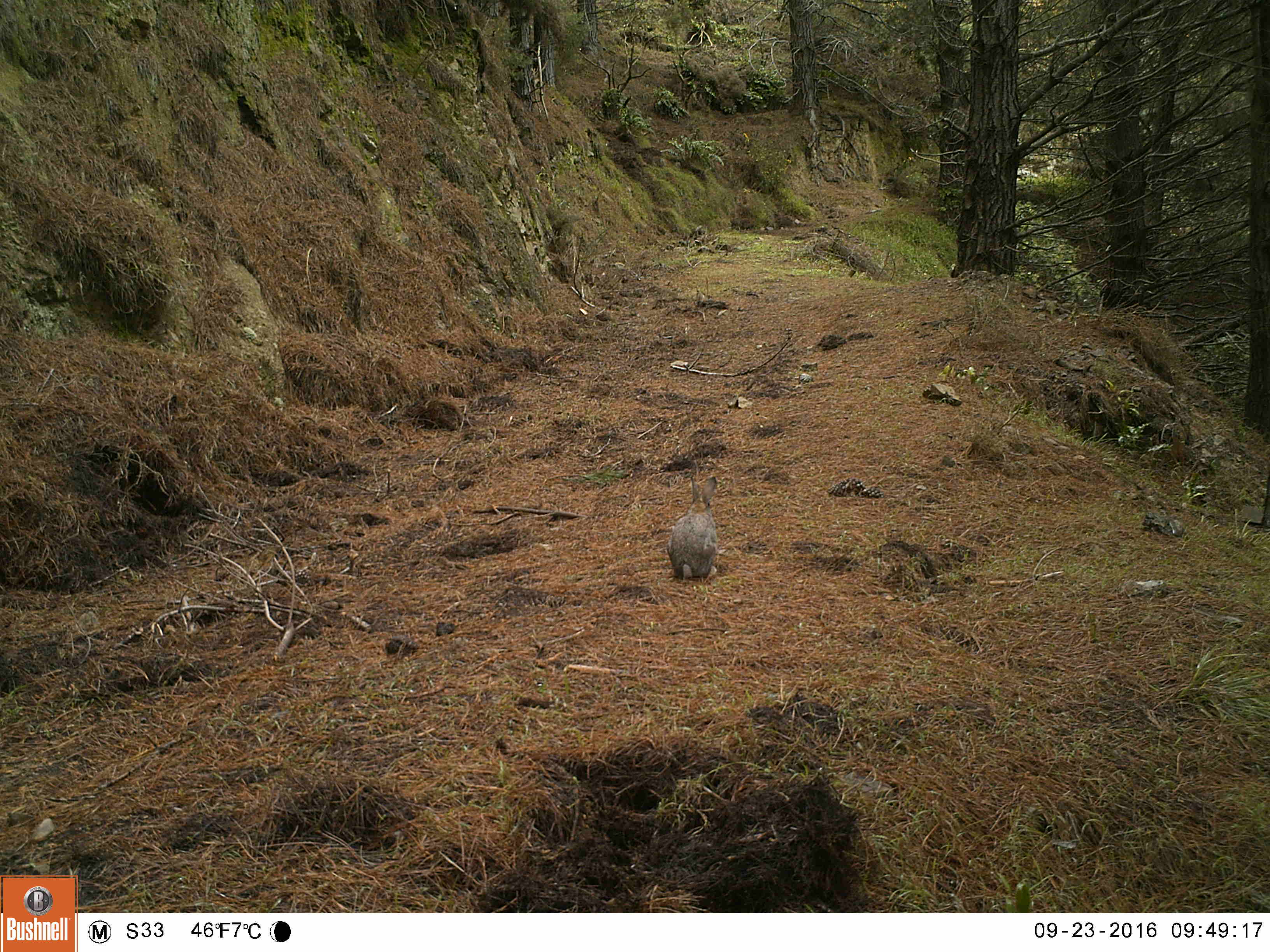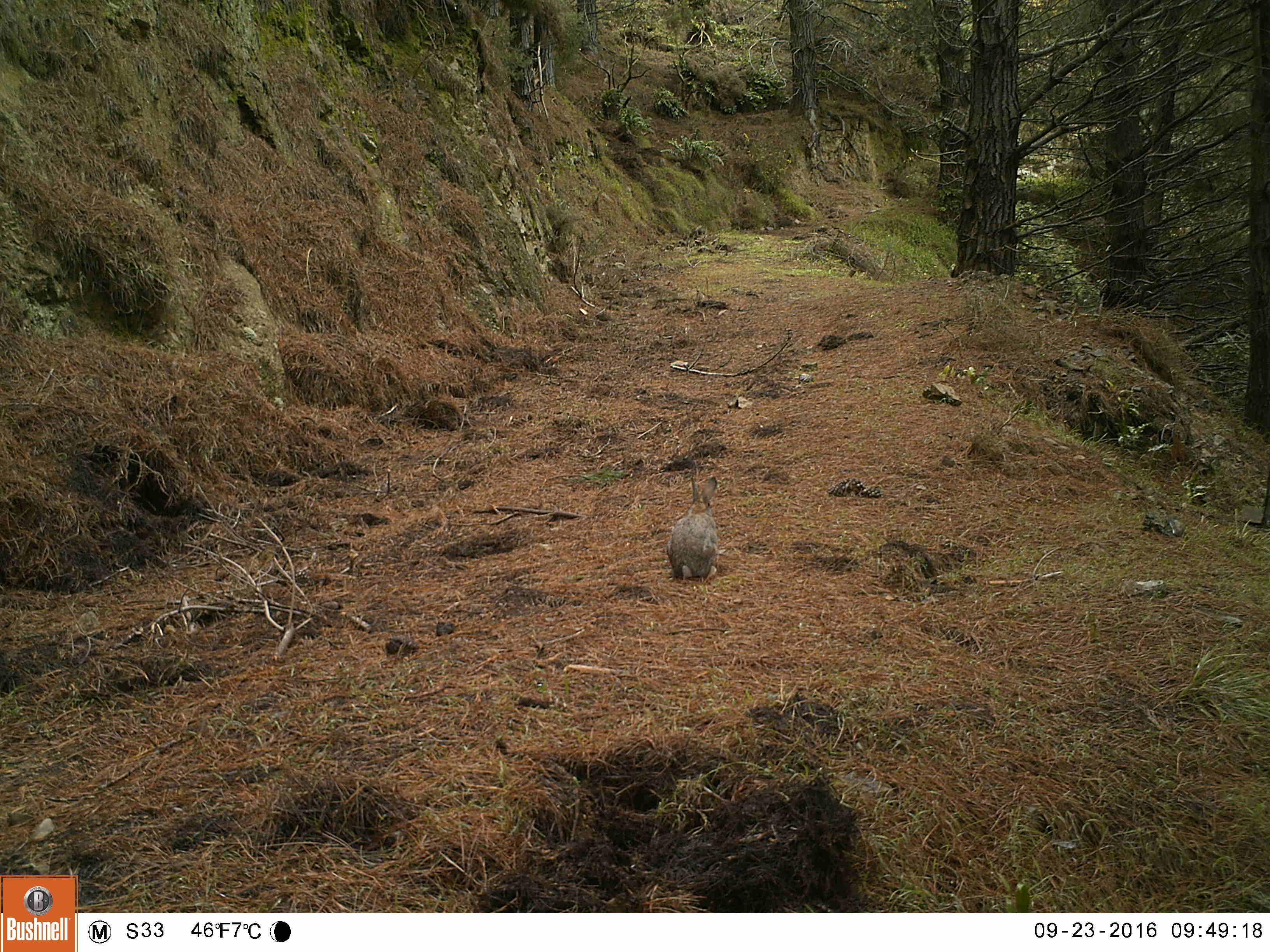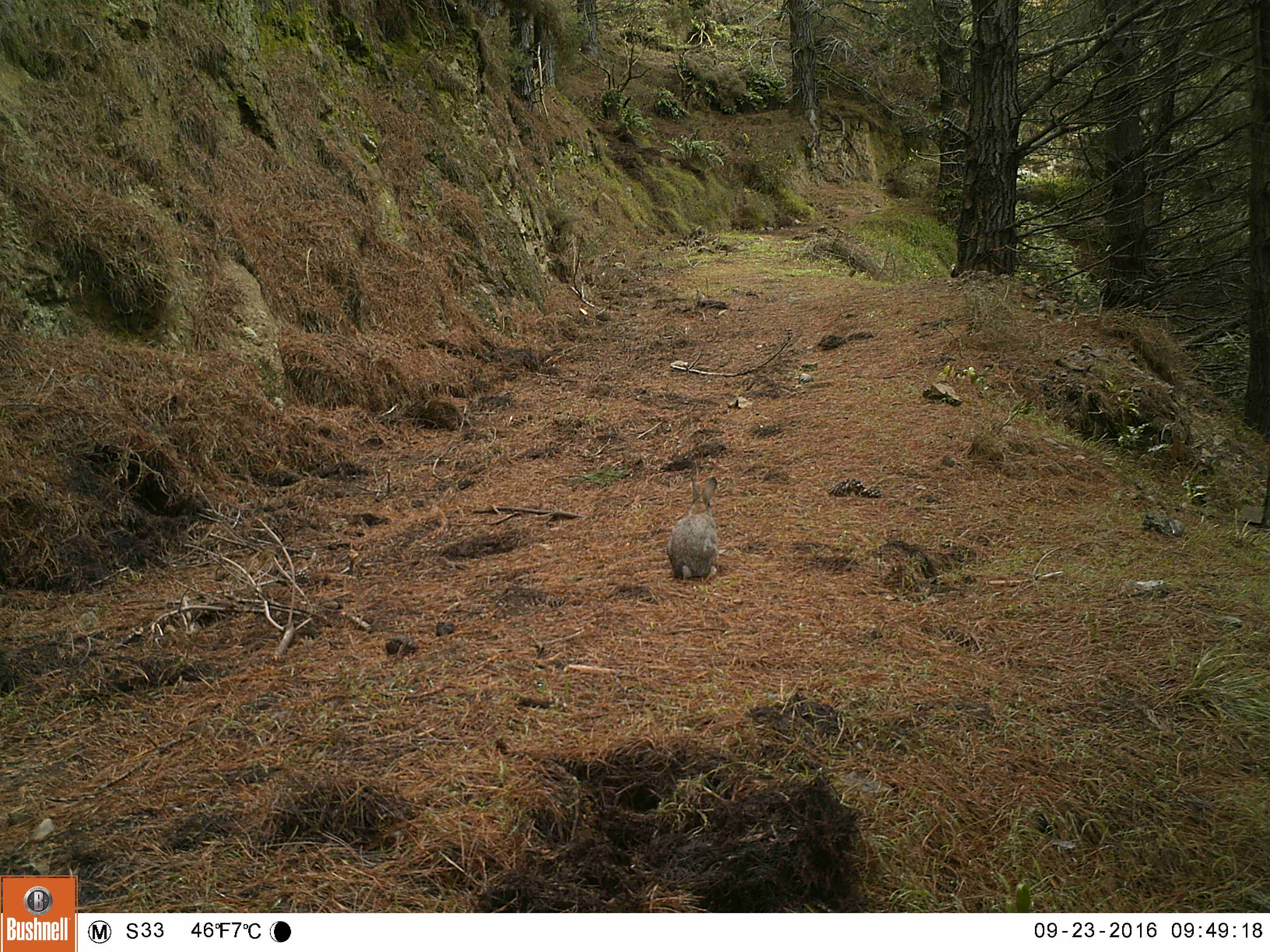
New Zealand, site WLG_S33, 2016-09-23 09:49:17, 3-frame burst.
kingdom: Animalia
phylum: Chordata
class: Mammalia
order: Lagomorpha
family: Leporidae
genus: Oryctolagus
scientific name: Oryctolagus cuniculus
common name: european rabbit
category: rabbit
Rabbit (european rabbit) (Oryctolagus cuniculus).